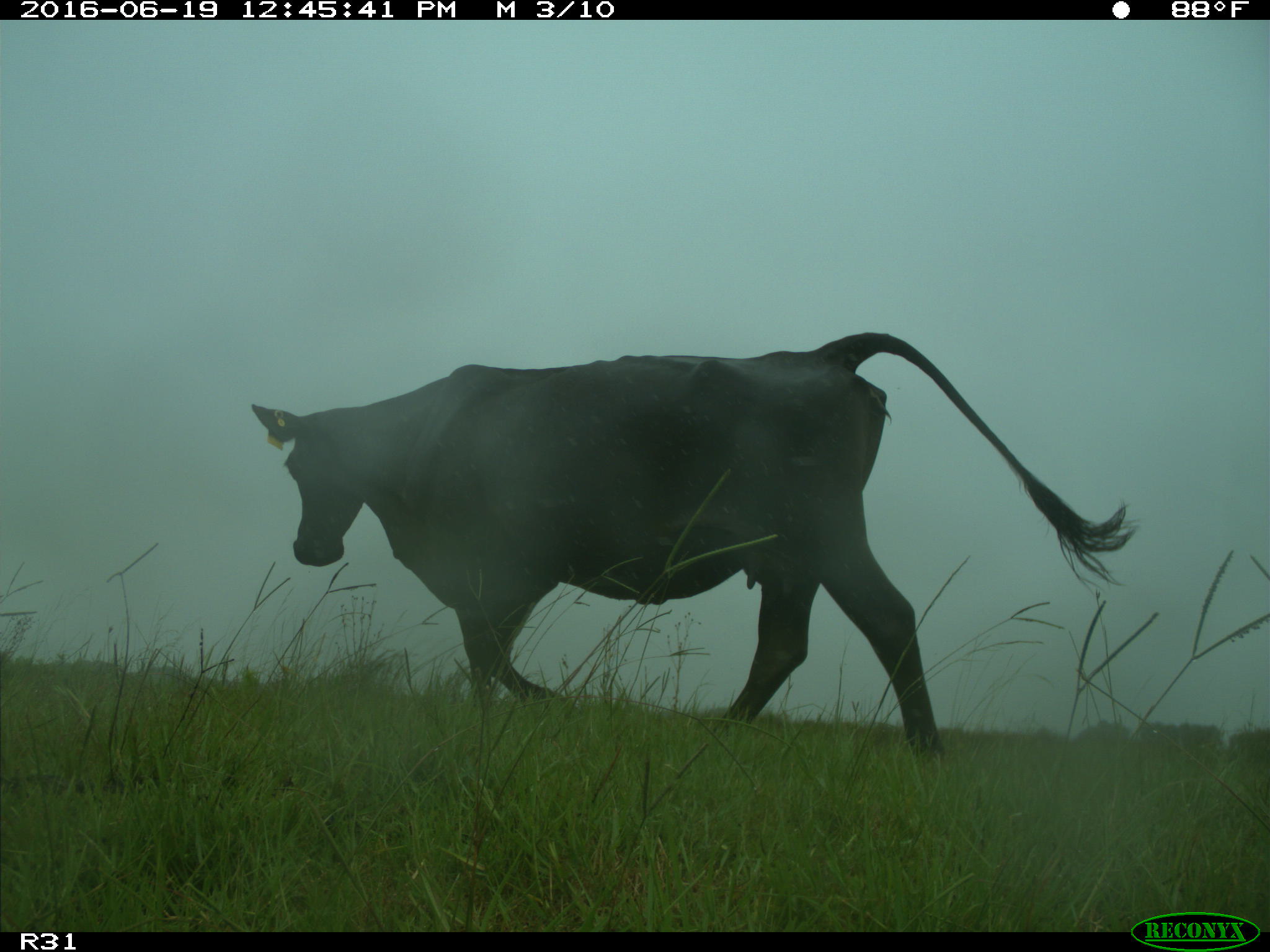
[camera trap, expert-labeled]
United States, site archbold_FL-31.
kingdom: Animalia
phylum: Chordata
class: Mammalia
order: Artiodactyla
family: Bovidae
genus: Bos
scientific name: Bos taurus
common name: domestic cow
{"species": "Bos taurus (domestic cow)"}